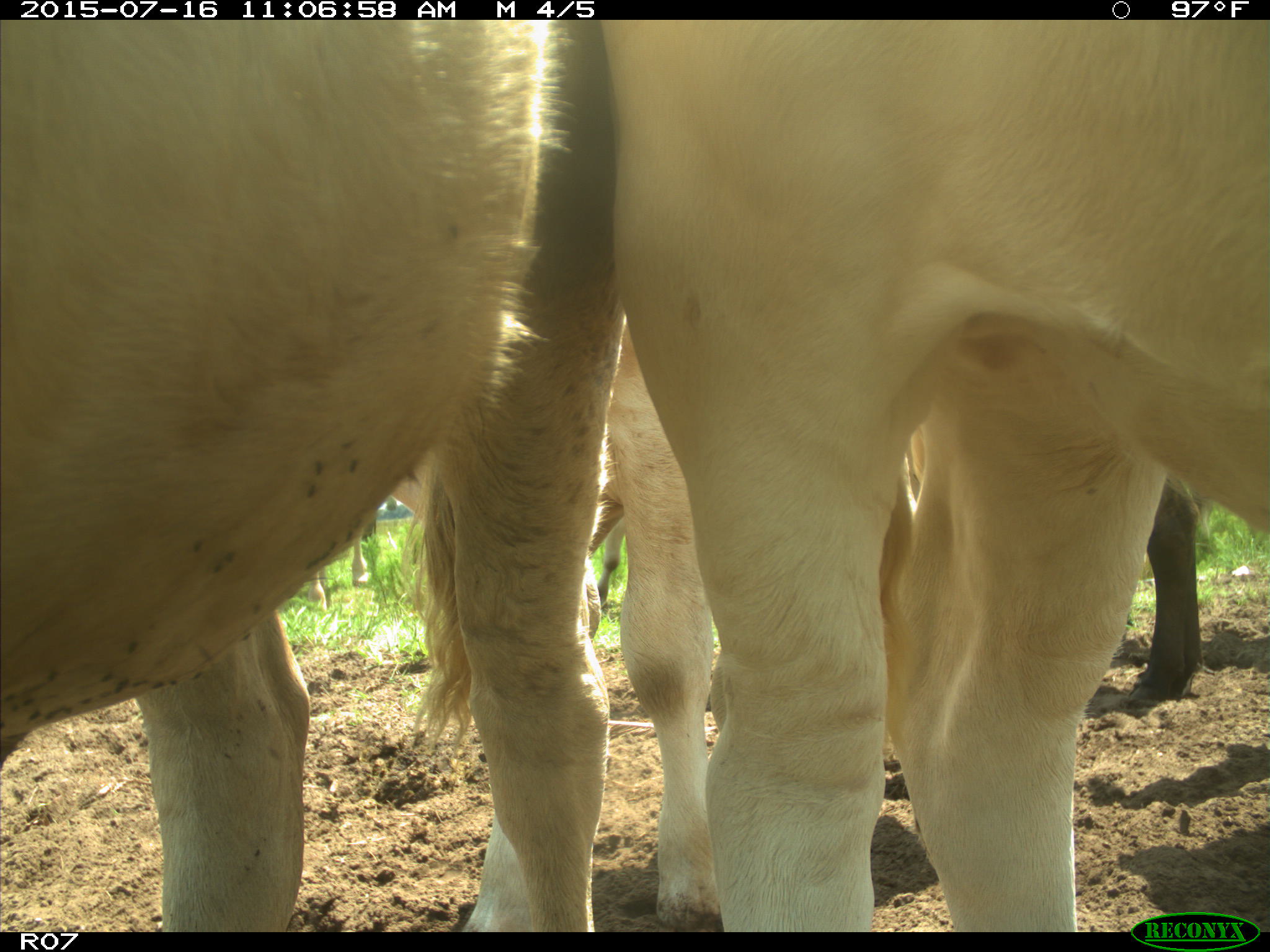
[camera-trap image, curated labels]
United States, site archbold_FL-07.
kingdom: Animalia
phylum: Chordata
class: Mammalia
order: Artiodactyla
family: Bovidae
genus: Bos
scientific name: Bos taurus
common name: domestic cow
Bos taurus (domestic cow).